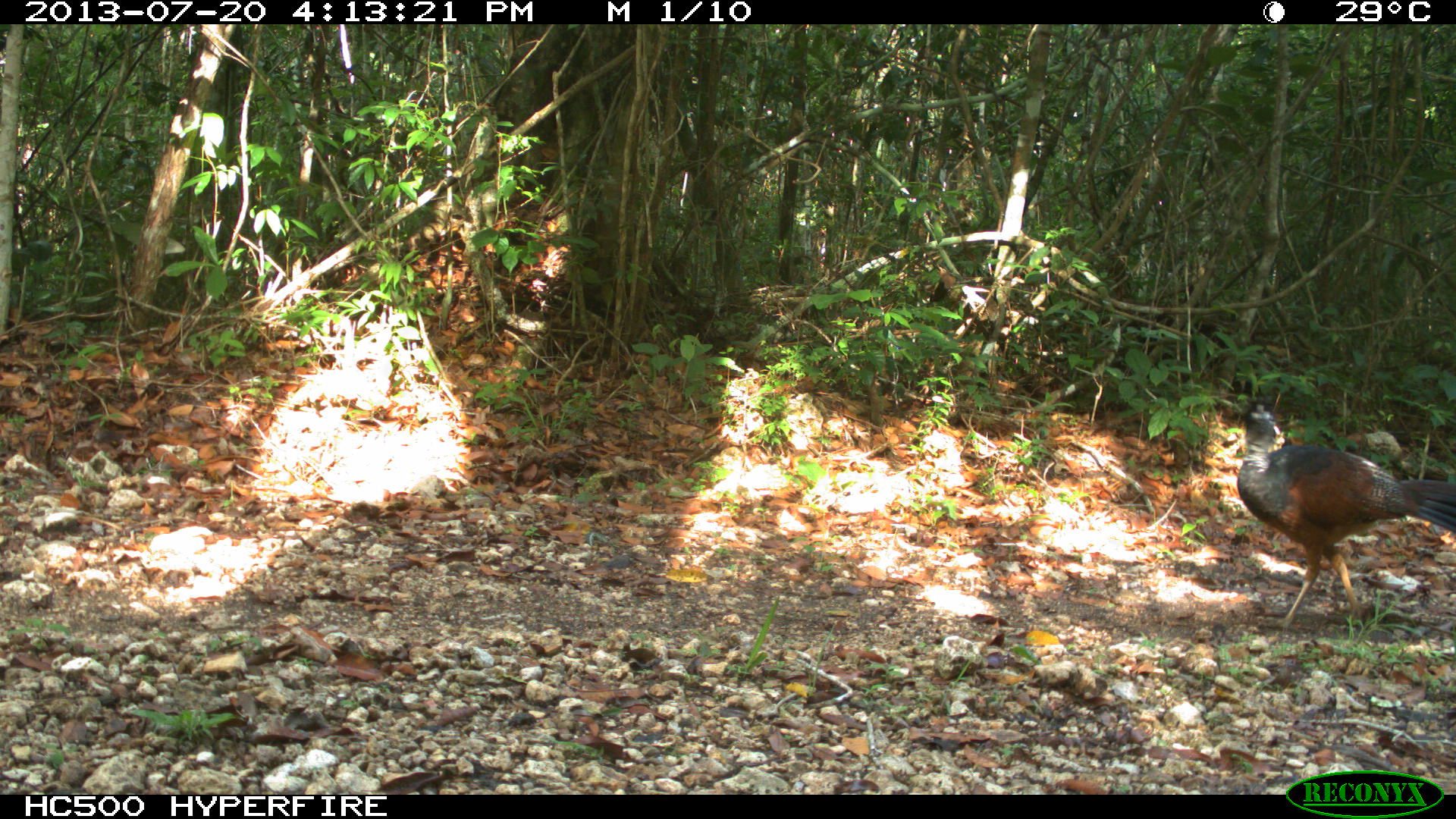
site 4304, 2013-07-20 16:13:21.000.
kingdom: Animalia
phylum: Chordata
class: Aves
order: Galliformes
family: Cracidae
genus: Crax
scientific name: Crax rubra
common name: great curassow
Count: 3.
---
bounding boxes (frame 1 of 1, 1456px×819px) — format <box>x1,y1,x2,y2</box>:
crax rubra: <box>1237,401,1456,633</box>